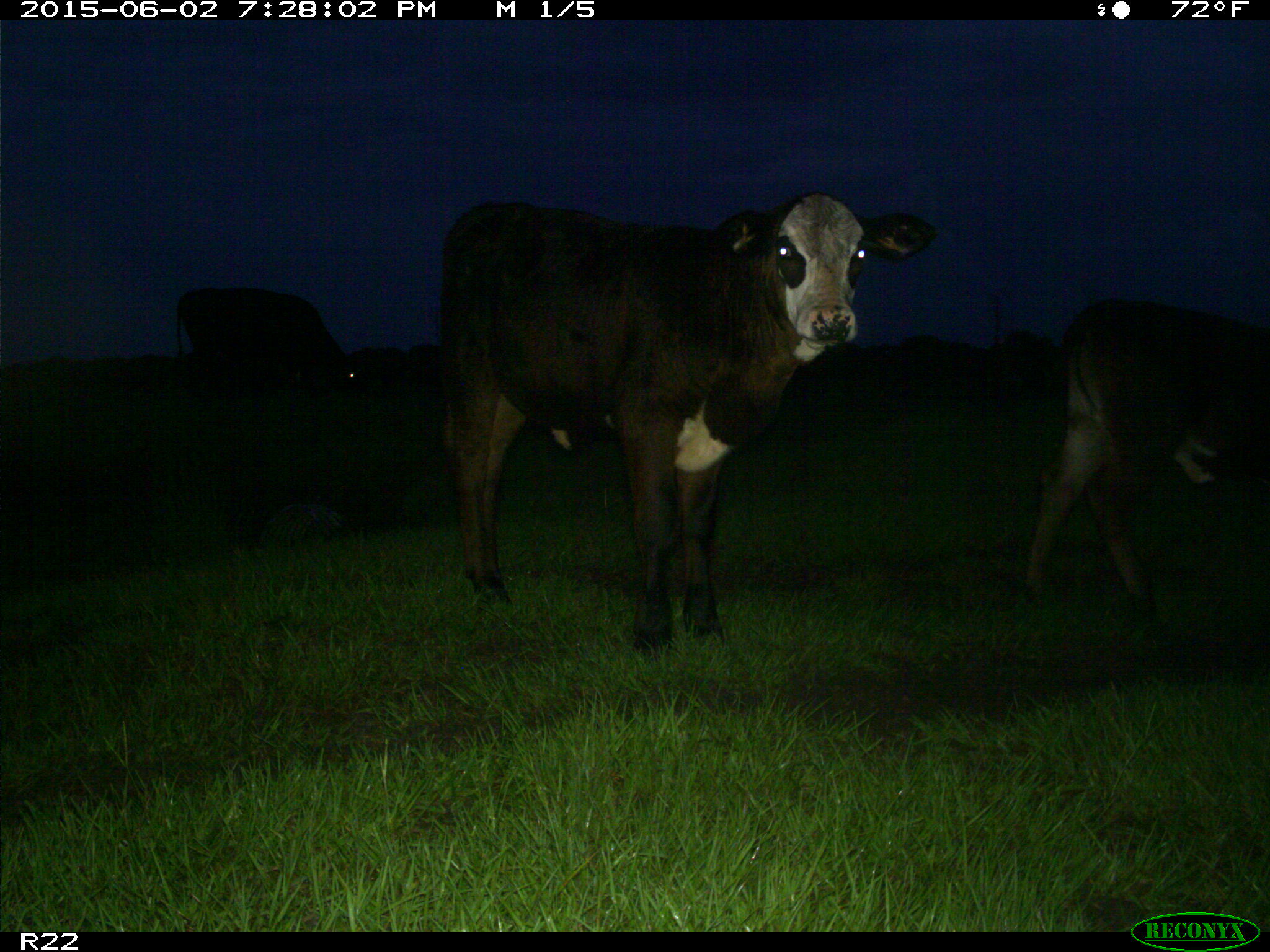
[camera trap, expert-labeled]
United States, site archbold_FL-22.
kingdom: Animalia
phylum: Chordata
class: Mammalia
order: Artiodactyla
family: Bovidae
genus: Bos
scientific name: Bos taurus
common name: domestic cow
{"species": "Bos taurus (domestic cow)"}